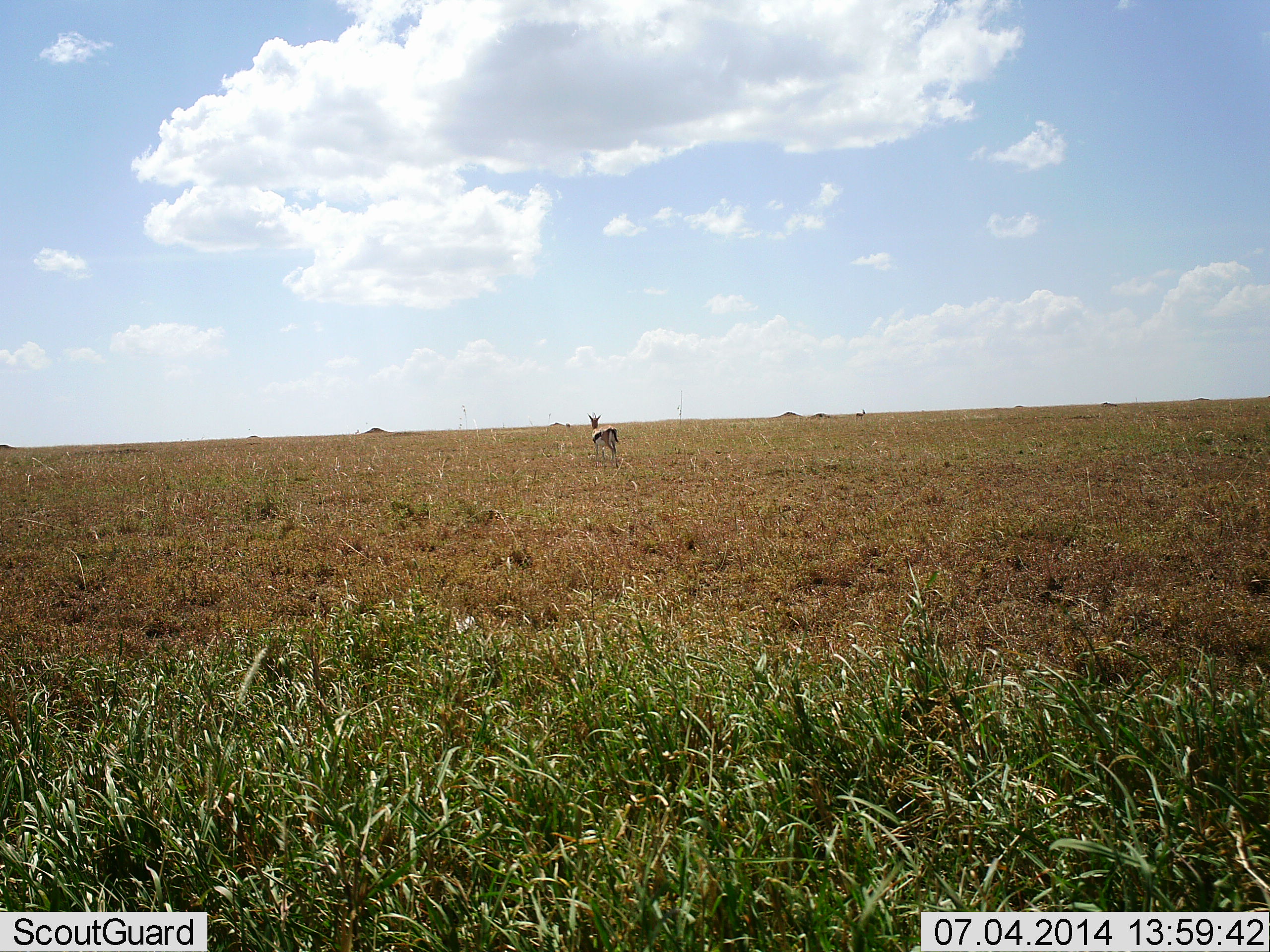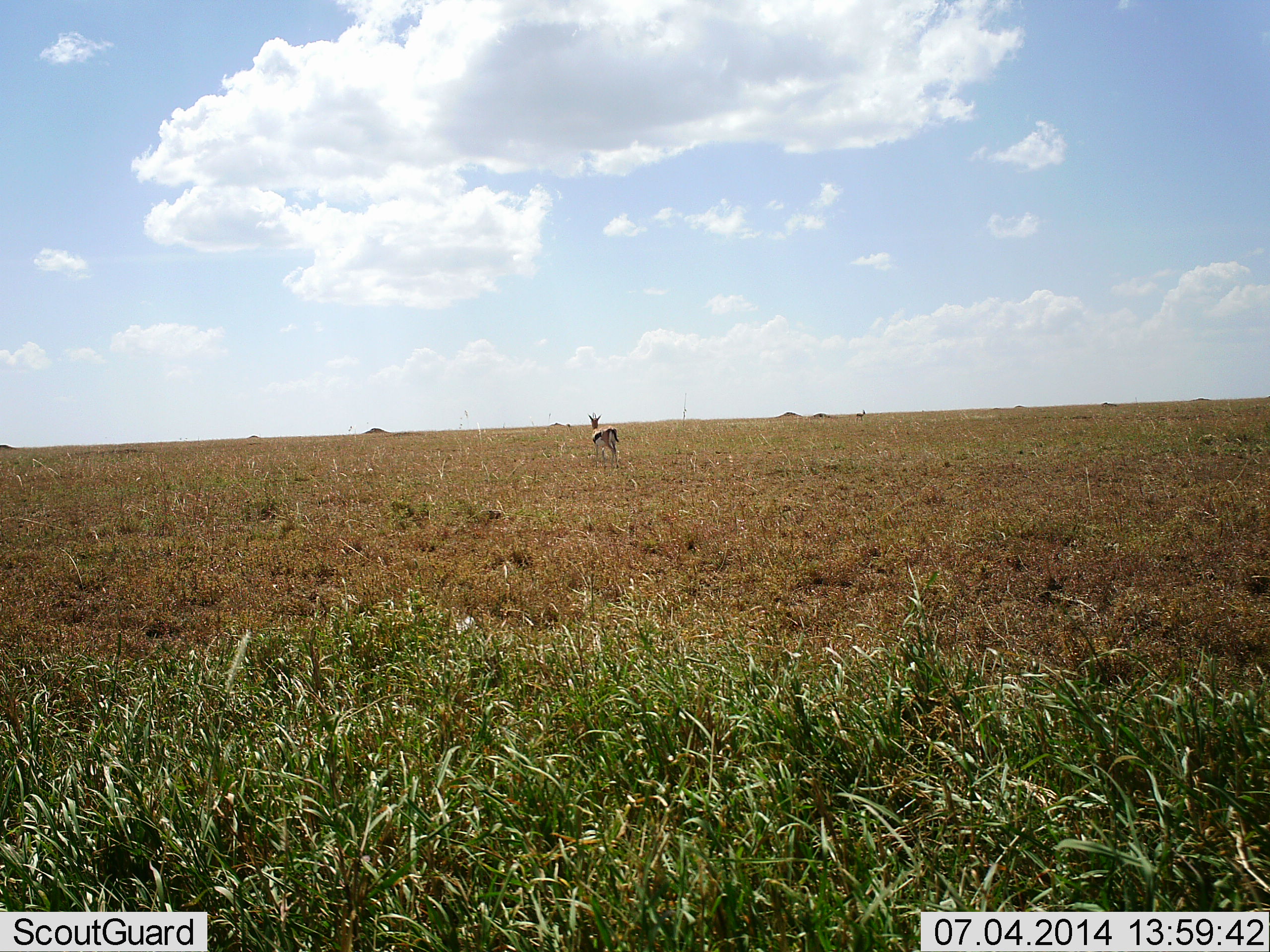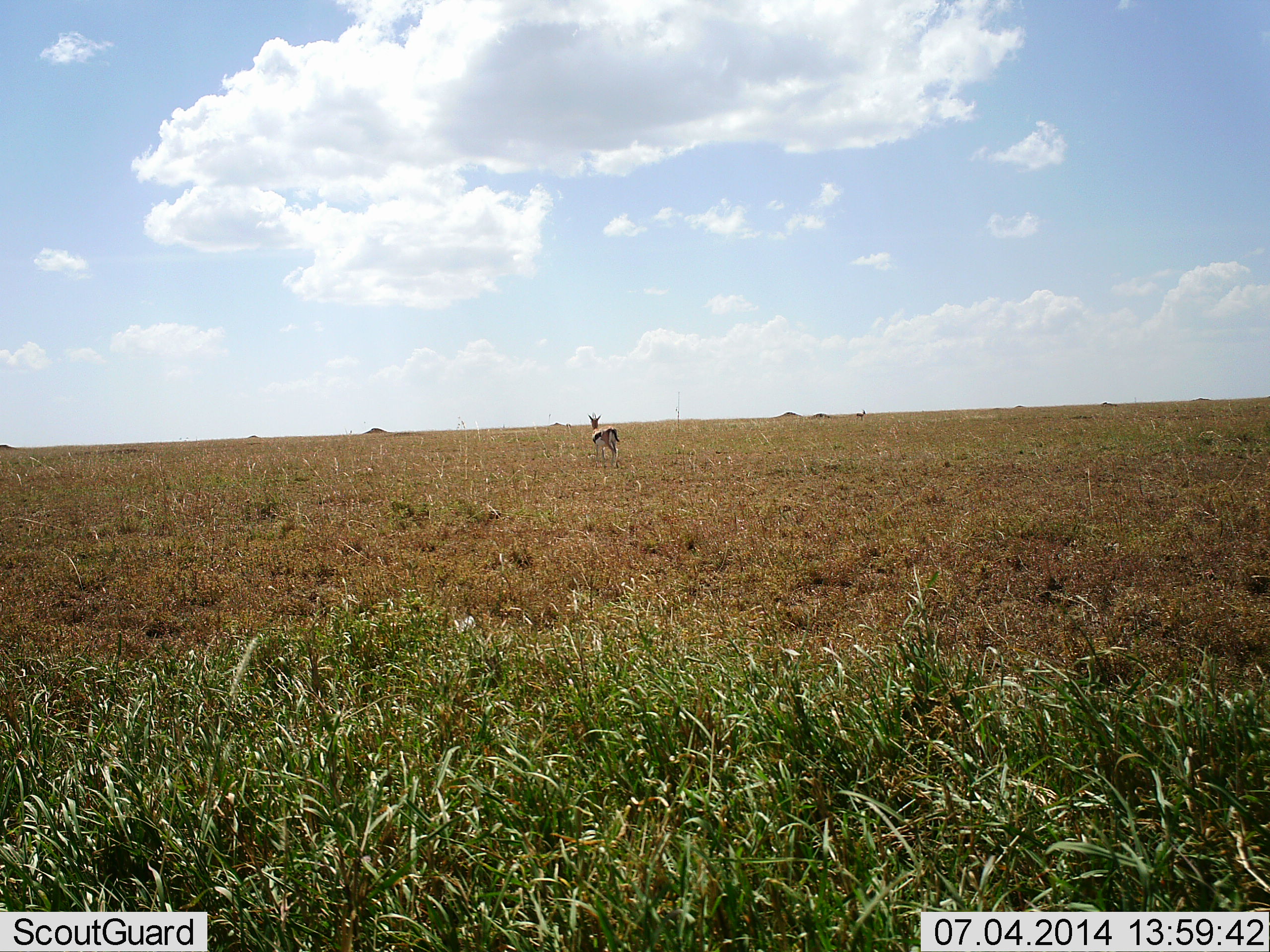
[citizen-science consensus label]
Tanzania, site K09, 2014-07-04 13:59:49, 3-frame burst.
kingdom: Animalia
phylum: Chordata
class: Mammalia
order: Artiodactyla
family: Bovidae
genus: Eudorcas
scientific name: Eudorcas thomsonii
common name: thomson's gazelle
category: gazellethomsons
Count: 1.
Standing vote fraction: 100%.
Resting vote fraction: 0%.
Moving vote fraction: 0%.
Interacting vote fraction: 0%.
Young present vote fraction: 0%.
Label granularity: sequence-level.